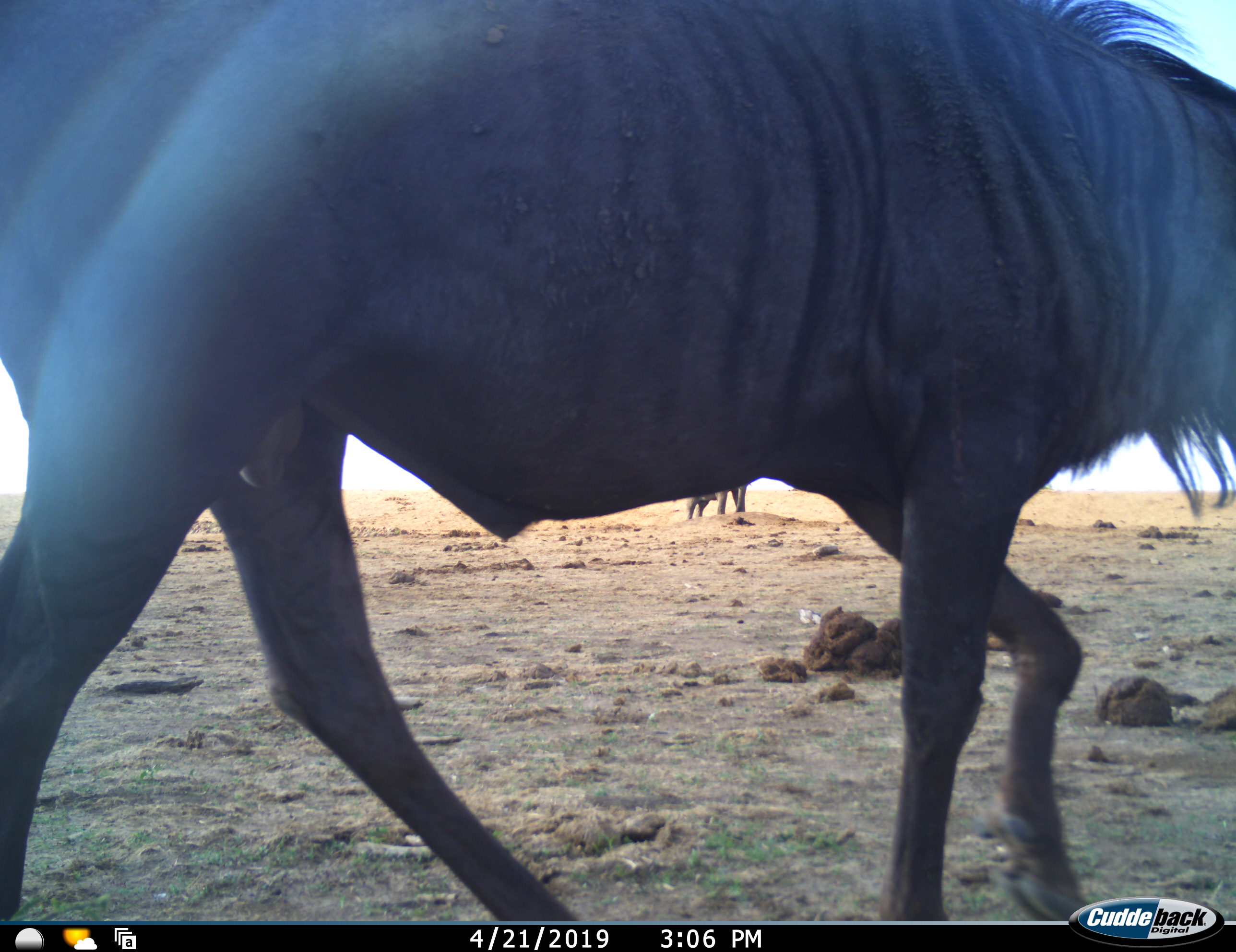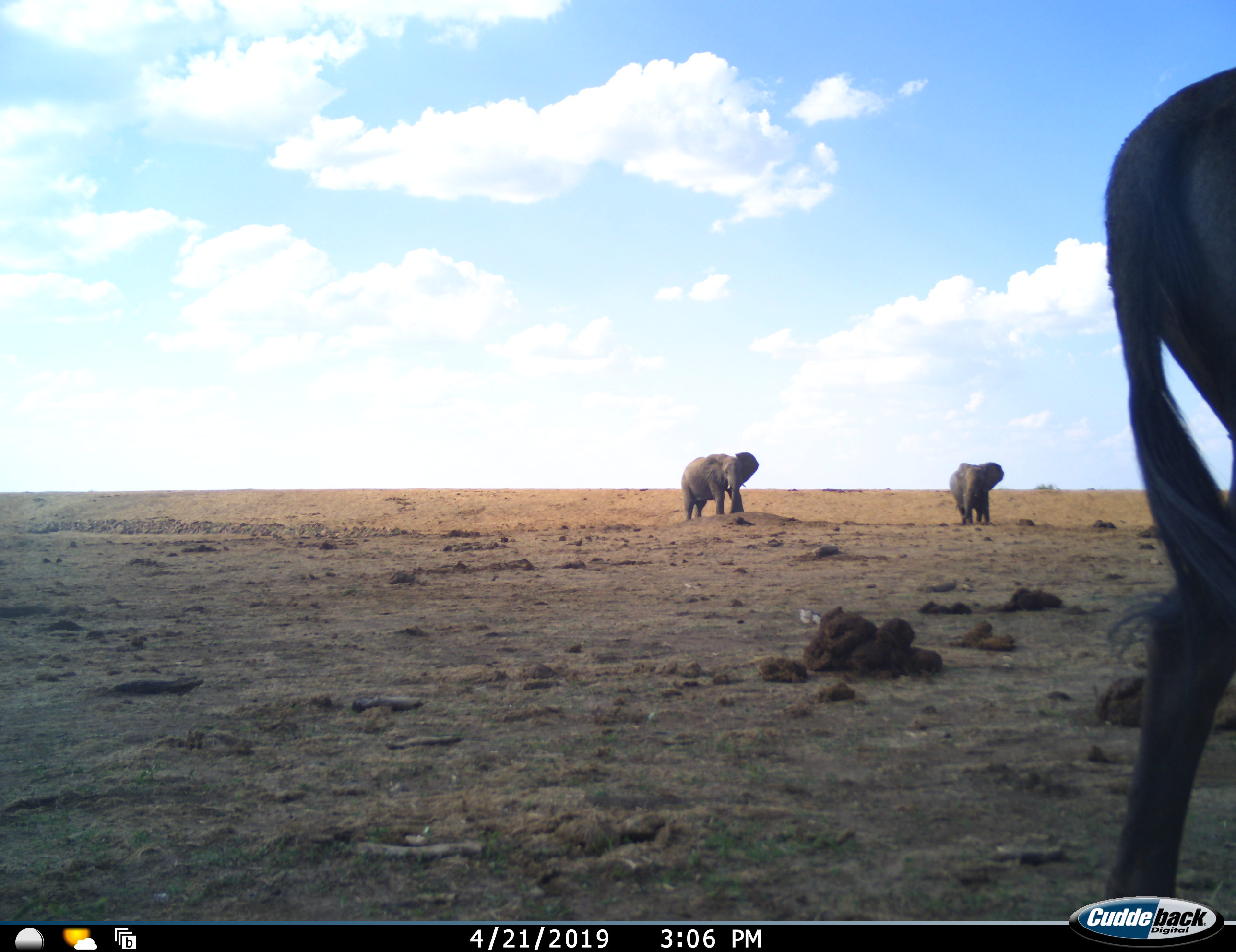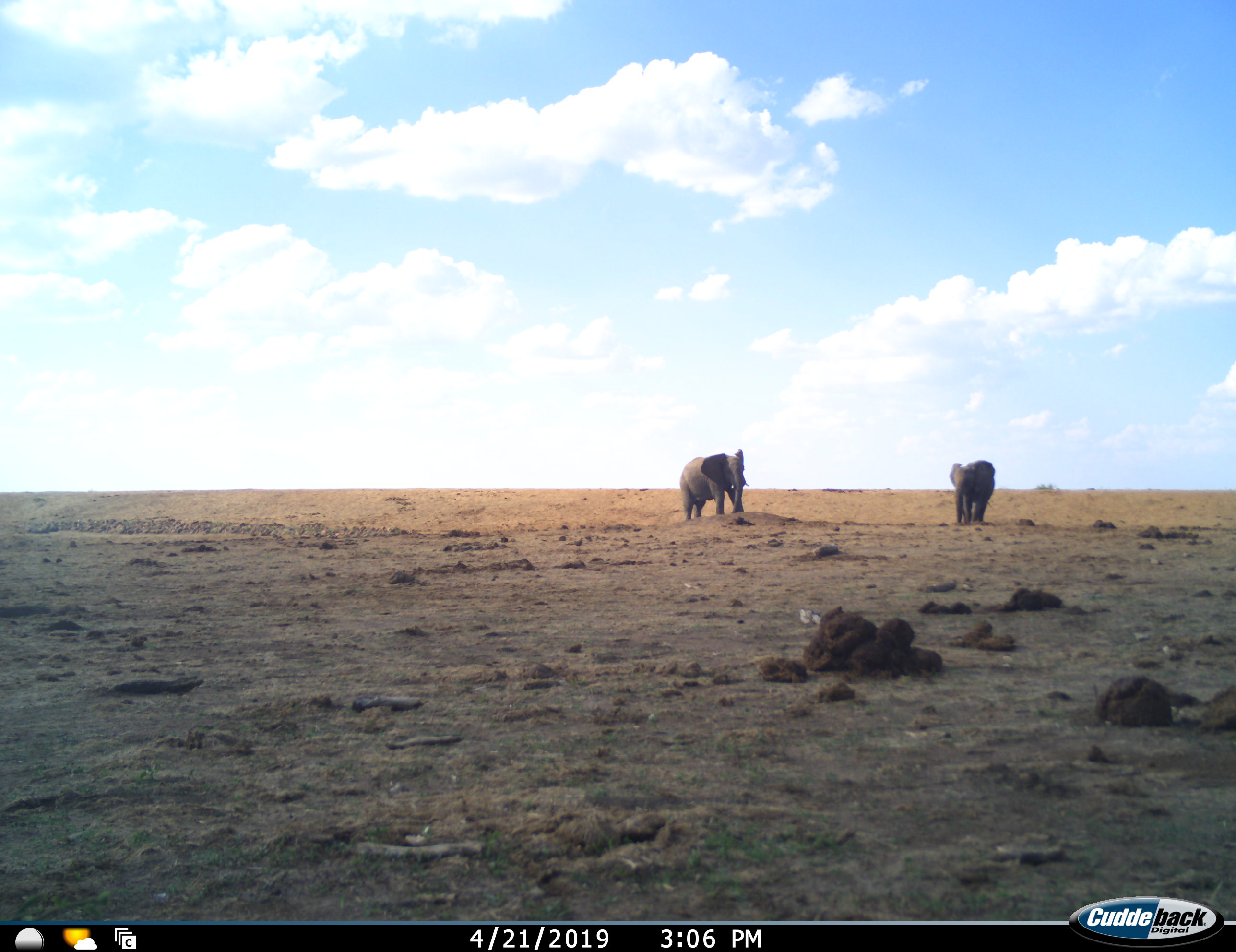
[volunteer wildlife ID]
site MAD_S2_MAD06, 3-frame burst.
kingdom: Animalia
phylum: Chordata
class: Mammalia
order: Proboscidea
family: Elephantidae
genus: Loxodonta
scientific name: Loxodonta africana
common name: african bush elephant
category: elephant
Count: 2.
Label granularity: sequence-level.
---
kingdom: Animalia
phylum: Chordata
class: Mammalia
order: Artiodactyla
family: Bovidae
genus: Connochaetes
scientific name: Connochaetes taurinus taurinus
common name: blue wildebeest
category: wildebeestblue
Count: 1.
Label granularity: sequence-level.